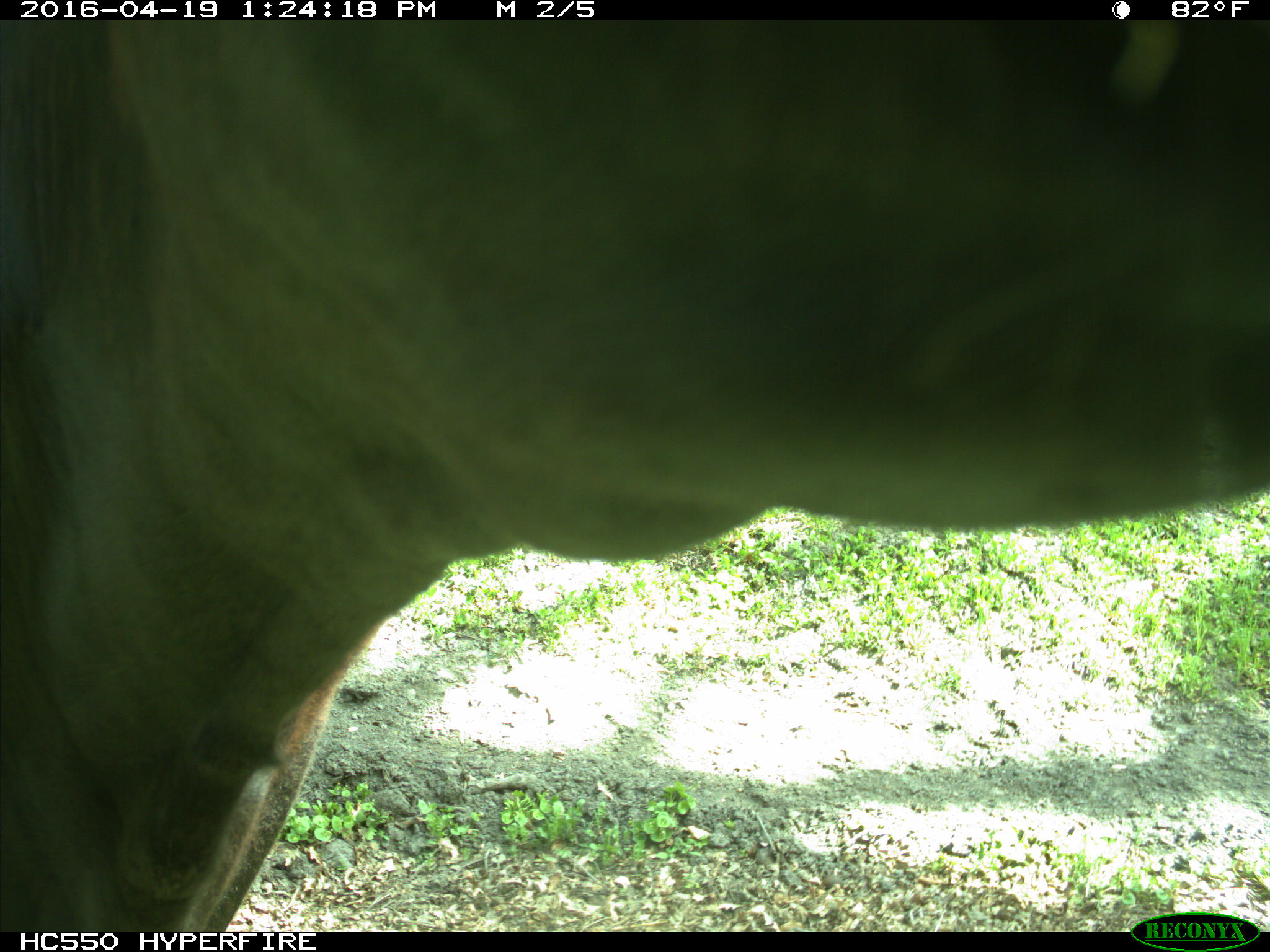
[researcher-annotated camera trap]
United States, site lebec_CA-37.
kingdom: Animalia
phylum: Chordata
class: Mammalia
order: Artiodactyla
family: Bovidae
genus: Bos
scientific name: Bos taurus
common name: domestic cow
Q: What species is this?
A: Bos taurus (domestic cow).